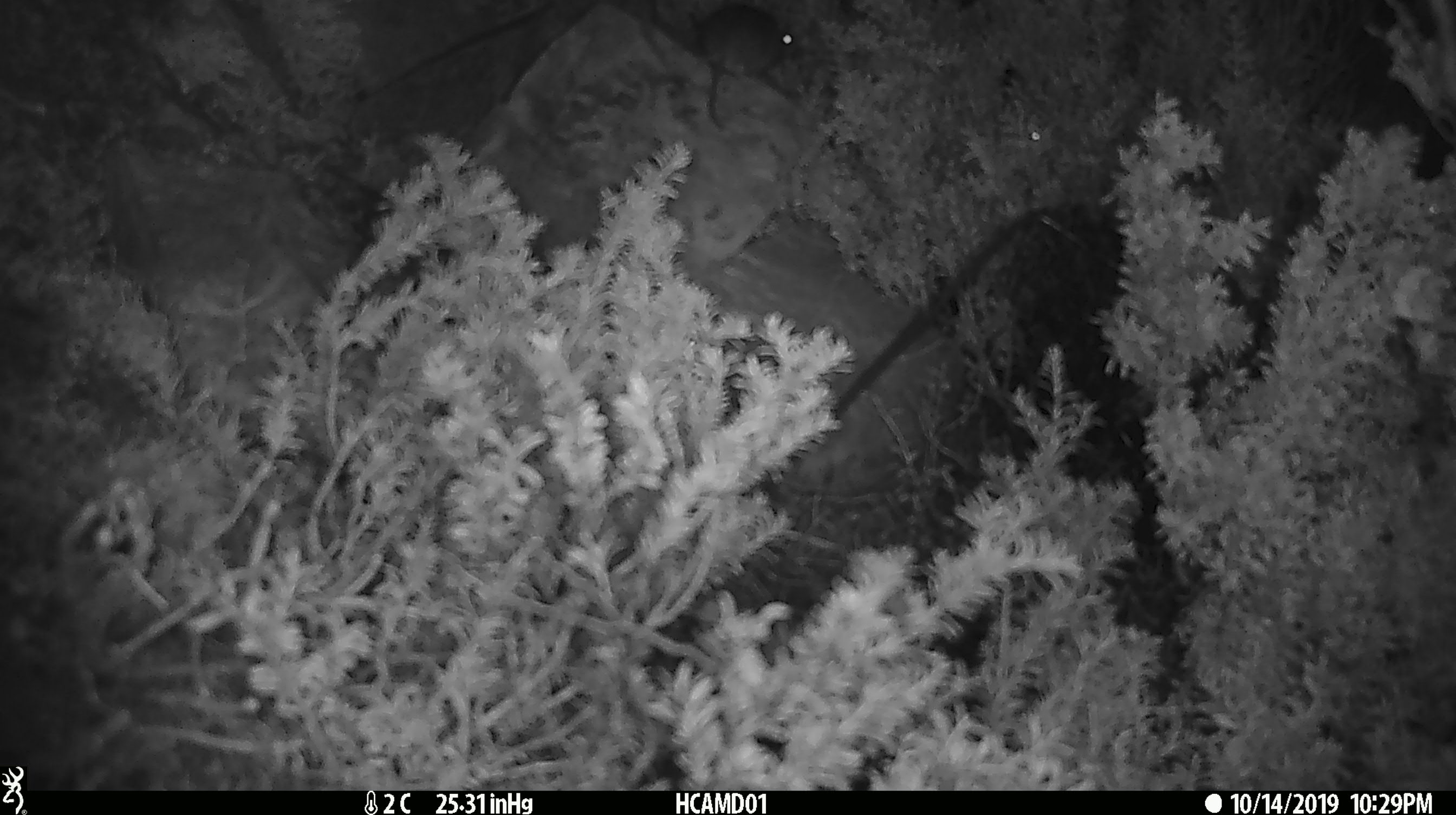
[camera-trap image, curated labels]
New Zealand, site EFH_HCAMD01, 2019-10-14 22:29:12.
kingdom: Animalia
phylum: Chordata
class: Mammalia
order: Rodentia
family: Muridae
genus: Mus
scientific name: Mus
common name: mouse